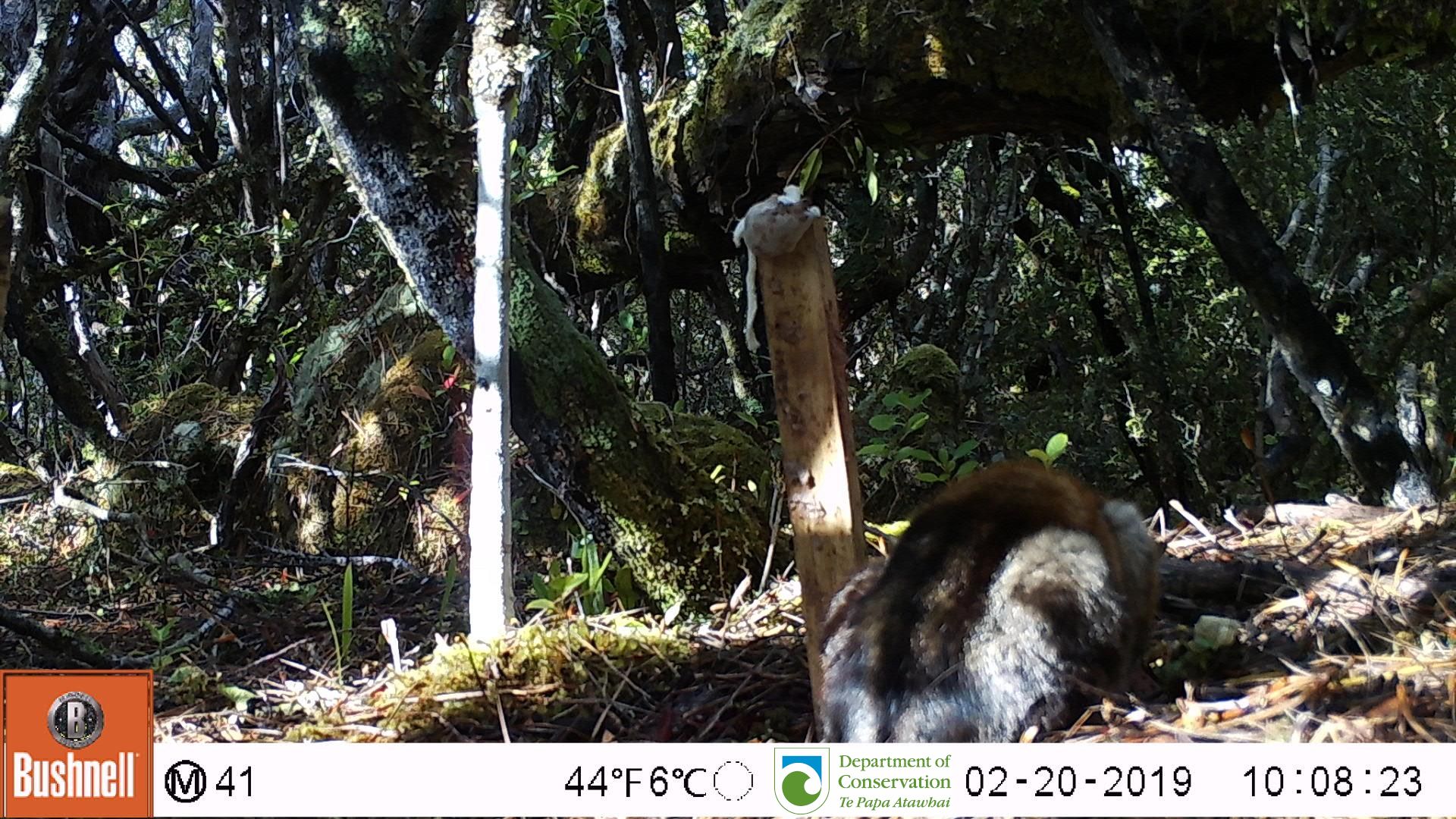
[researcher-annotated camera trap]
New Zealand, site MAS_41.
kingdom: Animalia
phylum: Chordata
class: Mammalia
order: Carnivora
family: Felidae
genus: Felis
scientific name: Felis catus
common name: domestic cat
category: cat